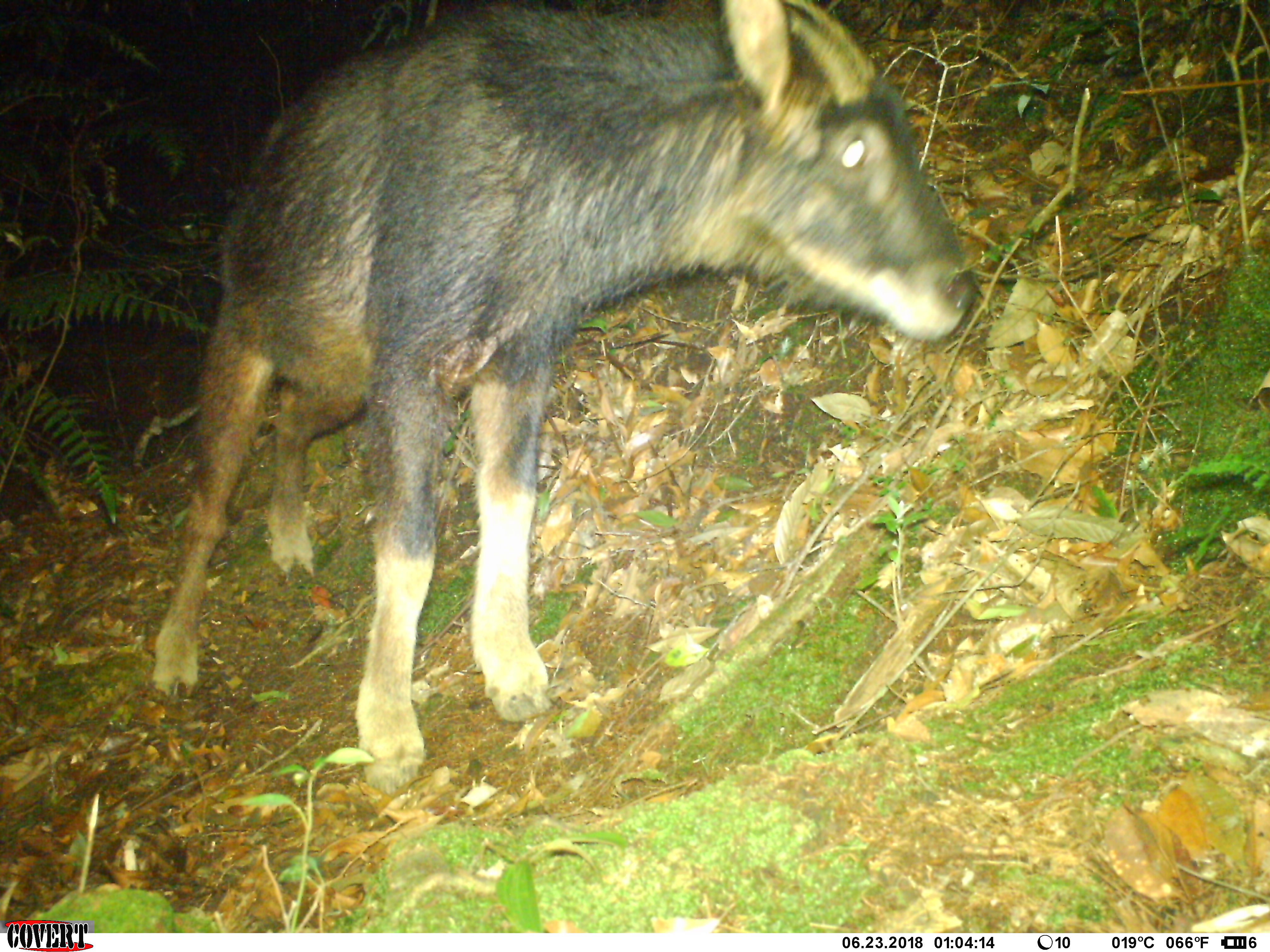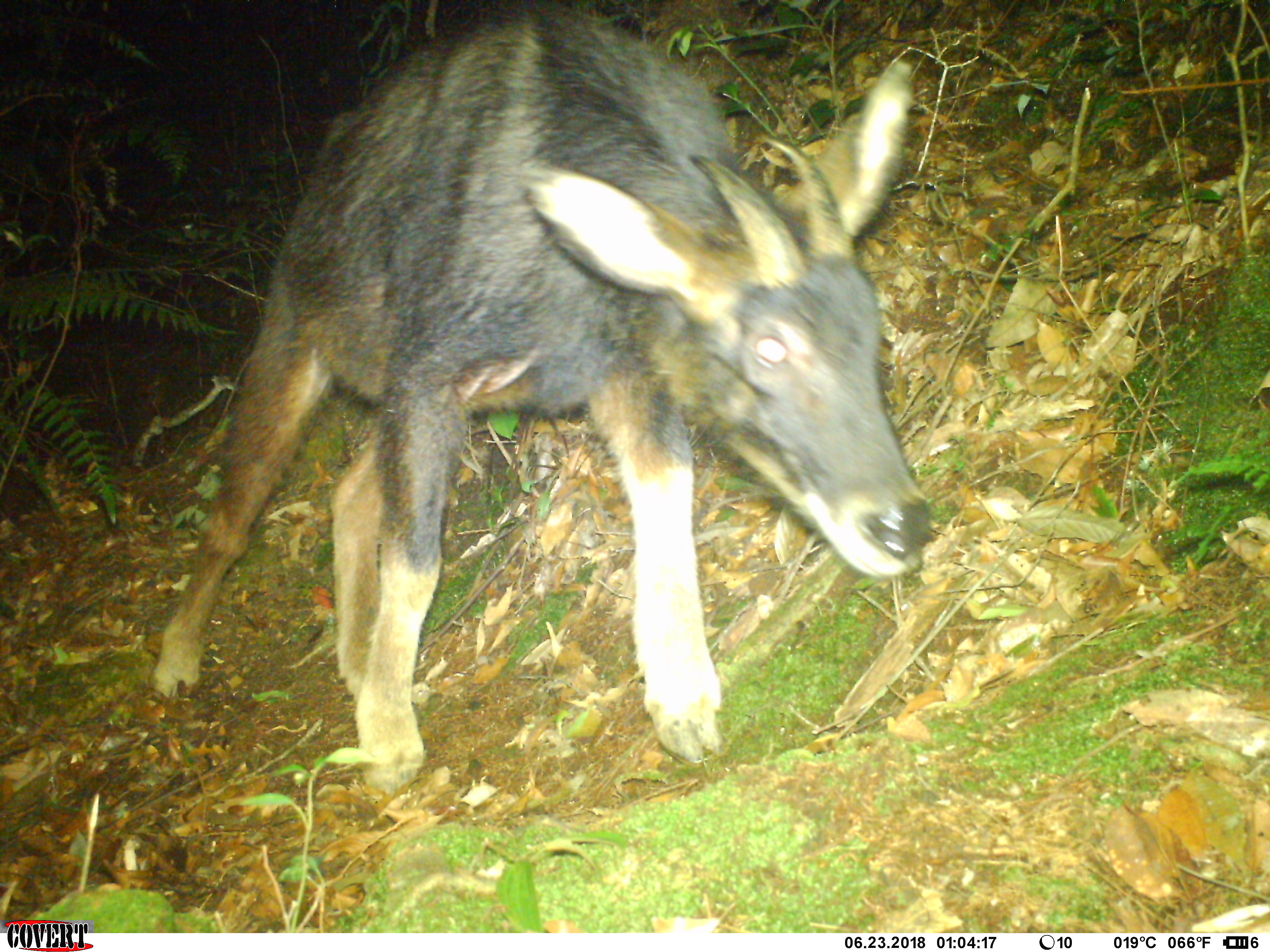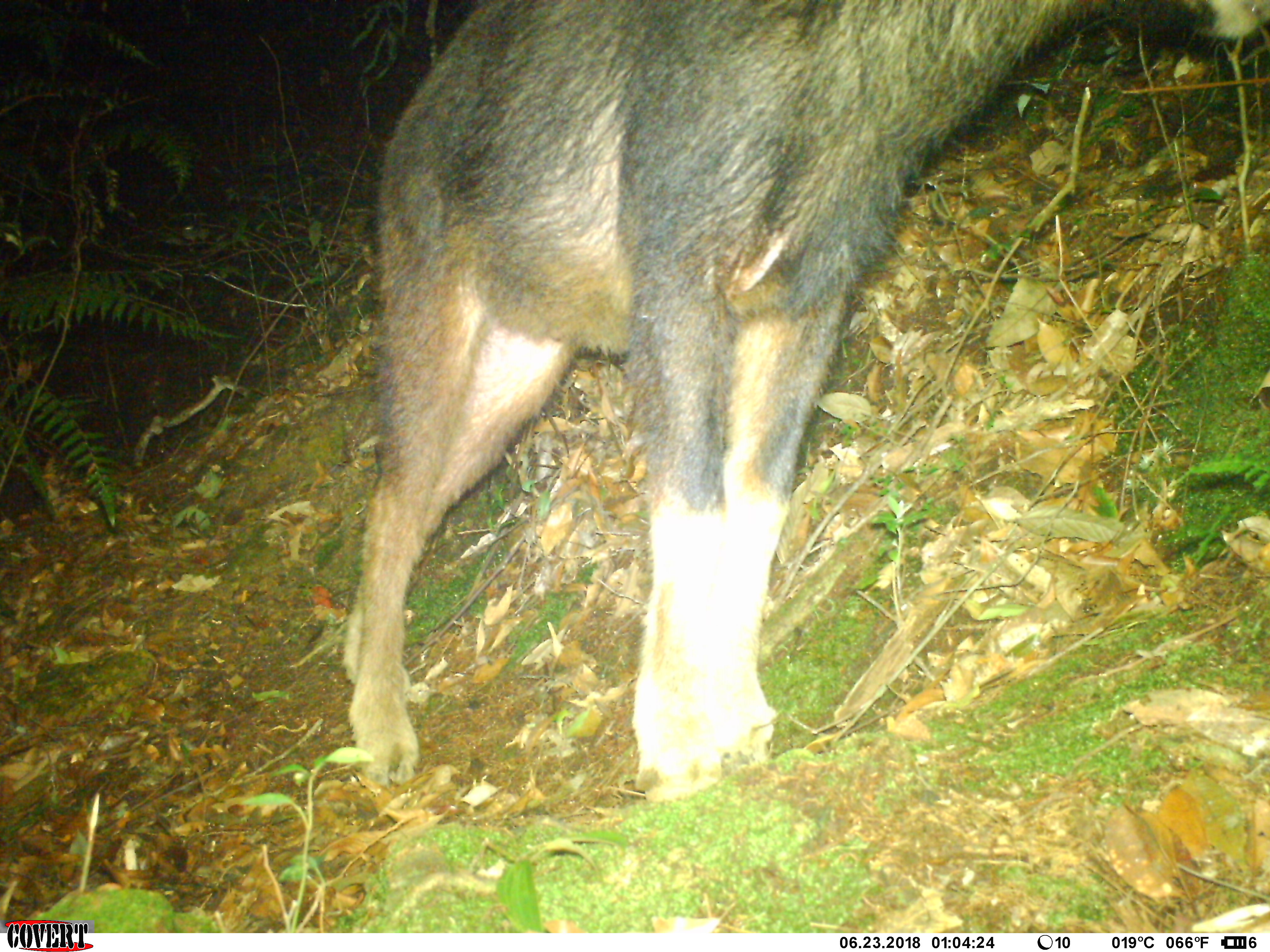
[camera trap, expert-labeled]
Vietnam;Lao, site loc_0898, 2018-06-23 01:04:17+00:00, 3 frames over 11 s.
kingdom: Animalia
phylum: Chordata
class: Mammalia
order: Artiodactyla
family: Bovidae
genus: Capricornis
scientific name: Capricornis sumatraensis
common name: chinese serow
Chinese serow (Capricornis sumatraensis). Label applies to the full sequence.